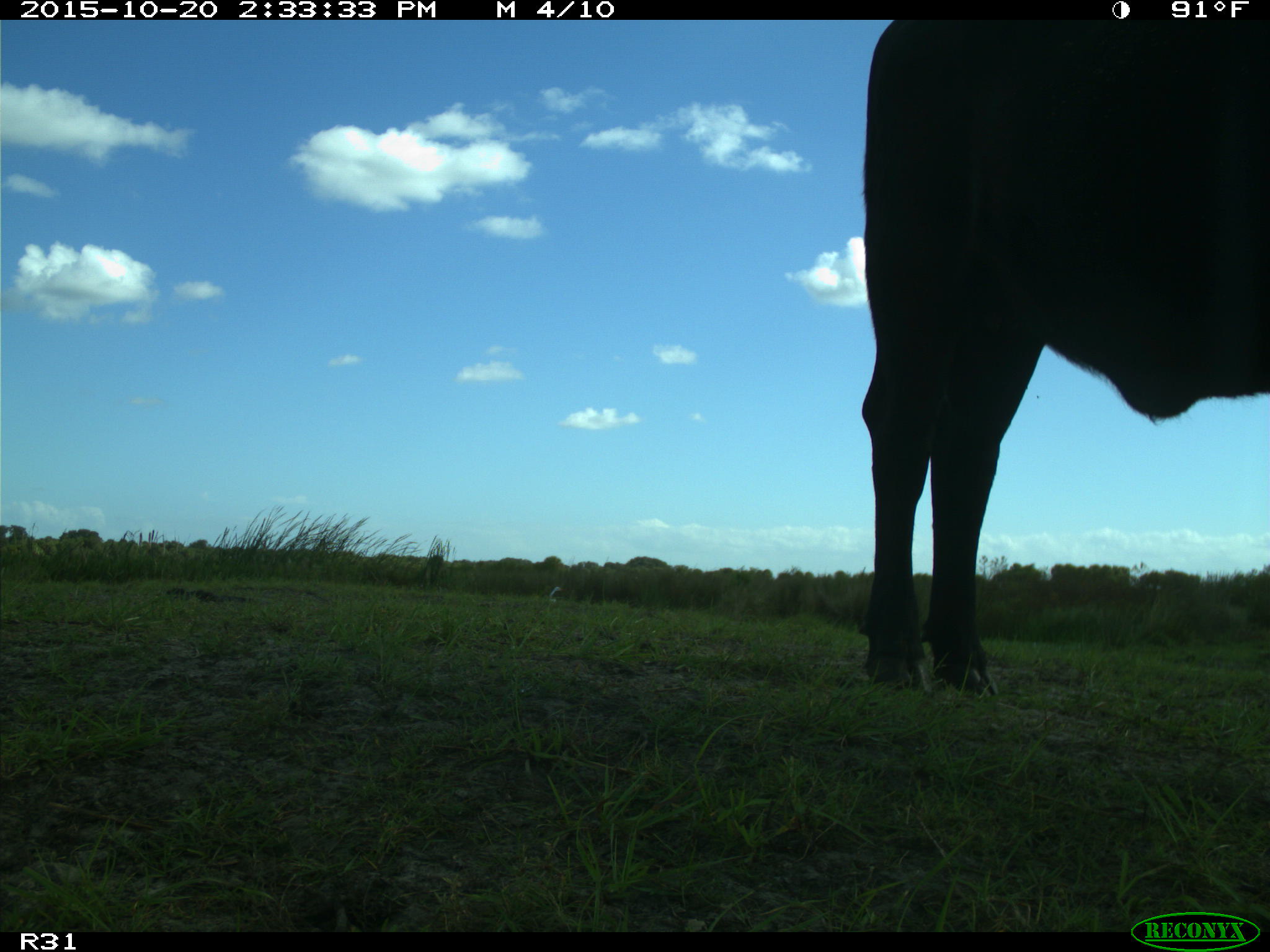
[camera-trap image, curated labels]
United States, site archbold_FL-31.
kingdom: Animalia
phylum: Chordata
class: Mammalia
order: Artiodactyla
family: Bovidae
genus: Bos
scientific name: Bos taurus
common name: domestic cow